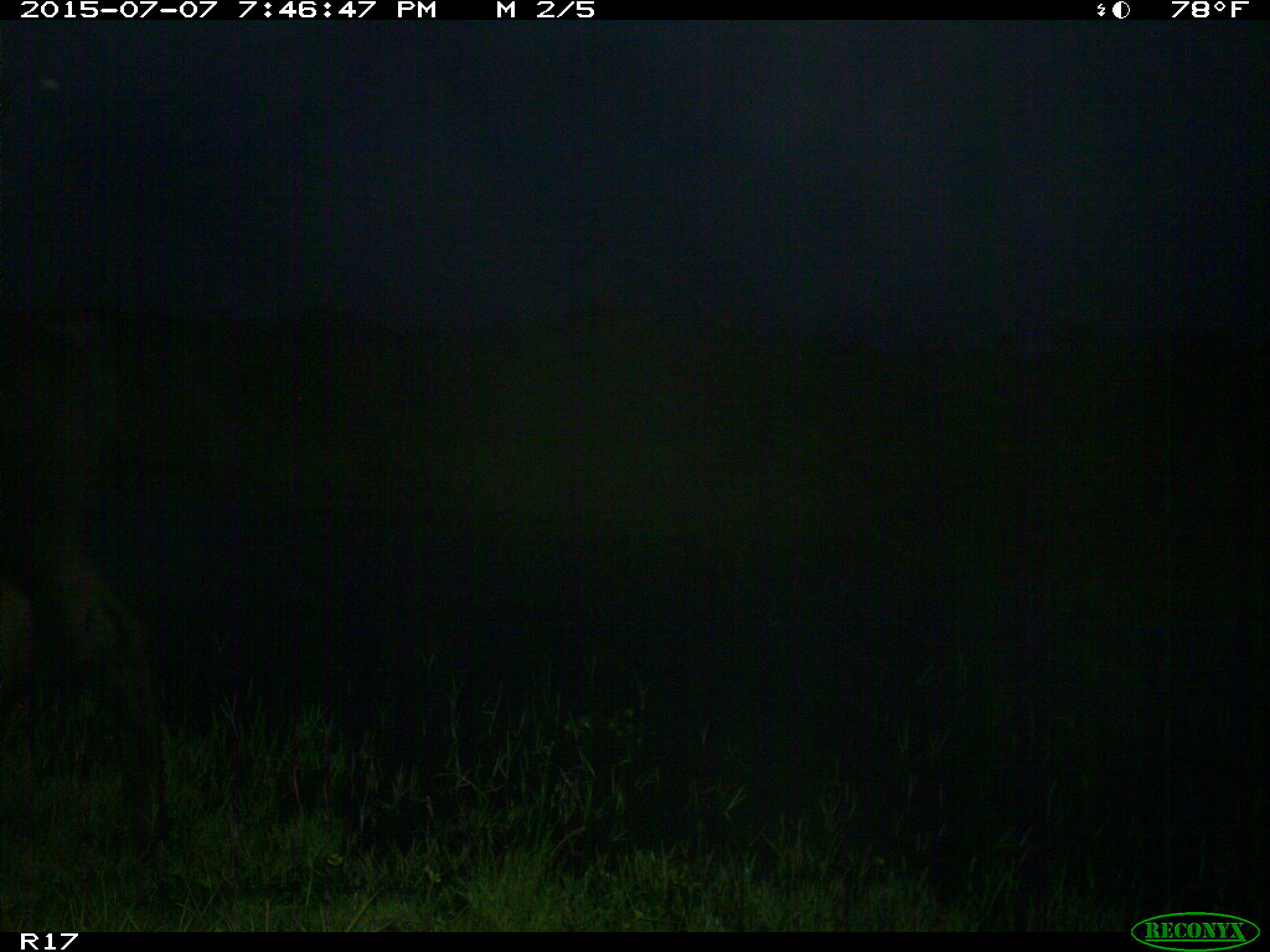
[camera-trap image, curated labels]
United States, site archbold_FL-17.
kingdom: Animalia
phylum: Chordata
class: Mammalia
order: Artiodactyla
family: Bovidae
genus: Bos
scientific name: Bos taurus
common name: domestic cow